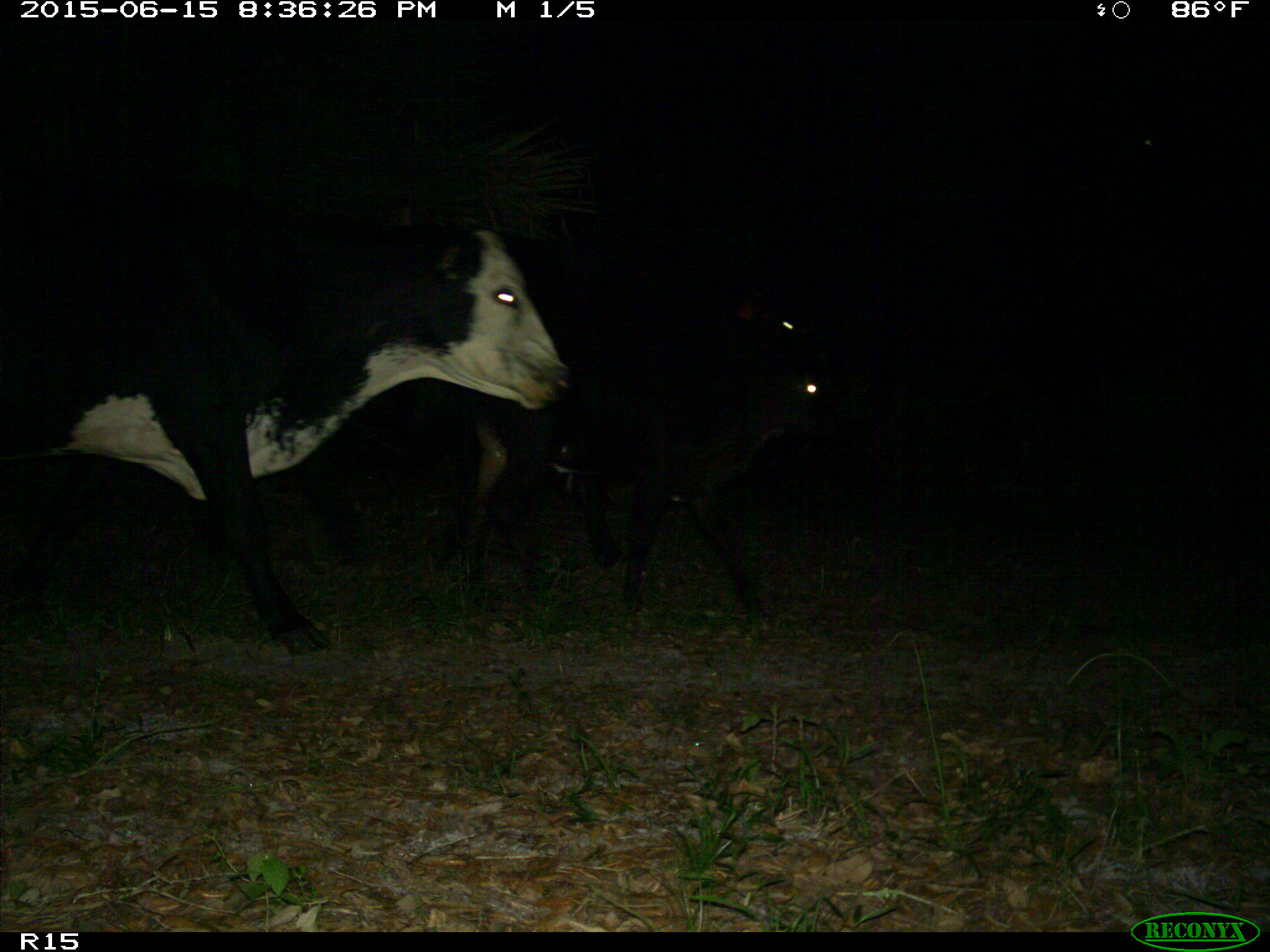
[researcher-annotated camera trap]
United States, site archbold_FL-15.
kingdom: Animalia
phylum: Chordata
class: Mammalia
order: Artiodactyla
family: Bovidae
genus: Bos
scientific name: Bos taurus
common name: domestic cow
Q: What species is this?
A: Bos taurus (domestic cow).